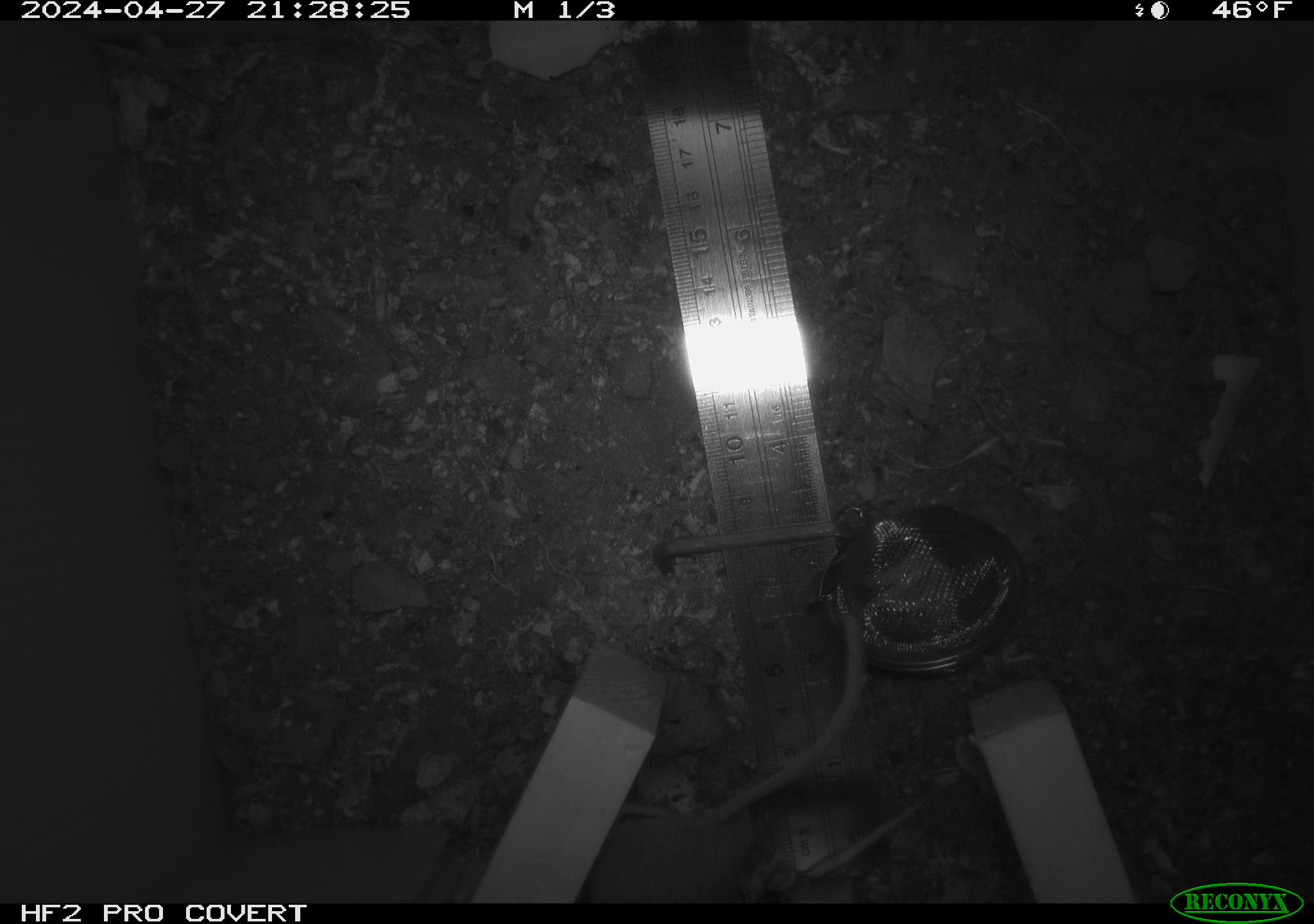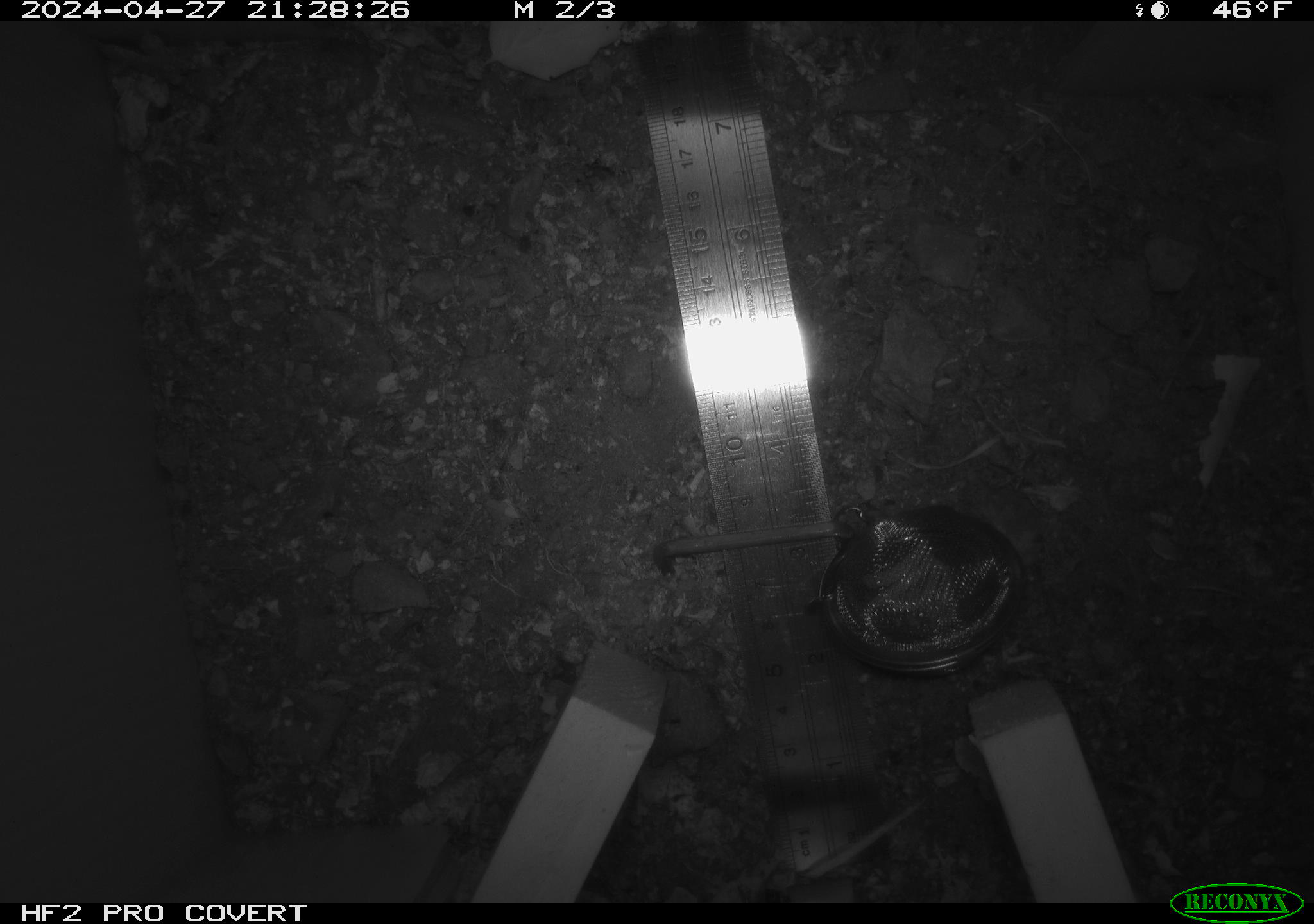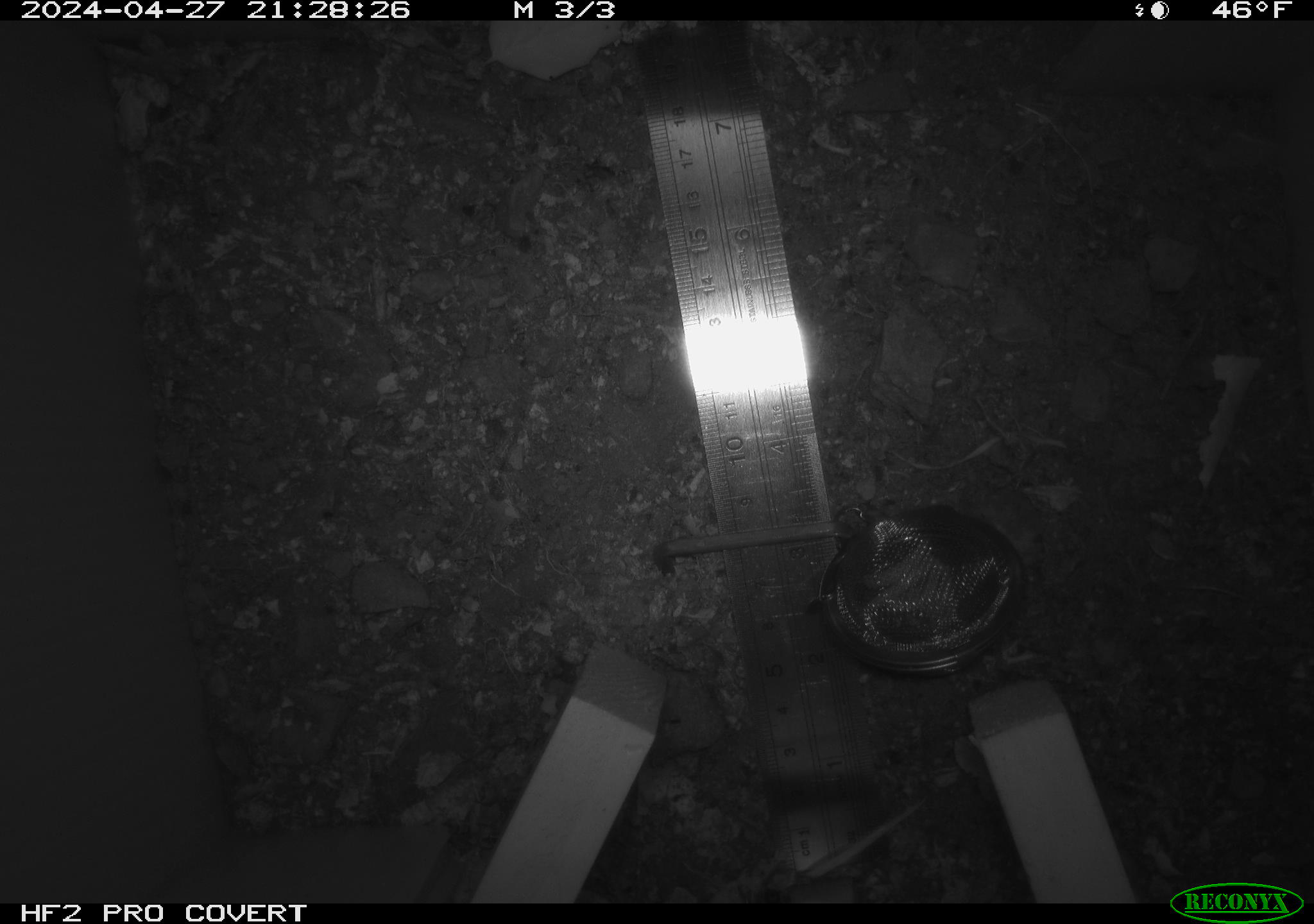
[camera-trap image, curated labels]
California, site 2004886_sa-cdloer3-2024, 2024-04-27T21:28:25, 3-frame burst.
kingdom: Animalia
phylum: Chordata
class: Mammalia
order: Rodentia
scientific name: Rodentia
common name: mouse species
Mouse species (Rodentia).